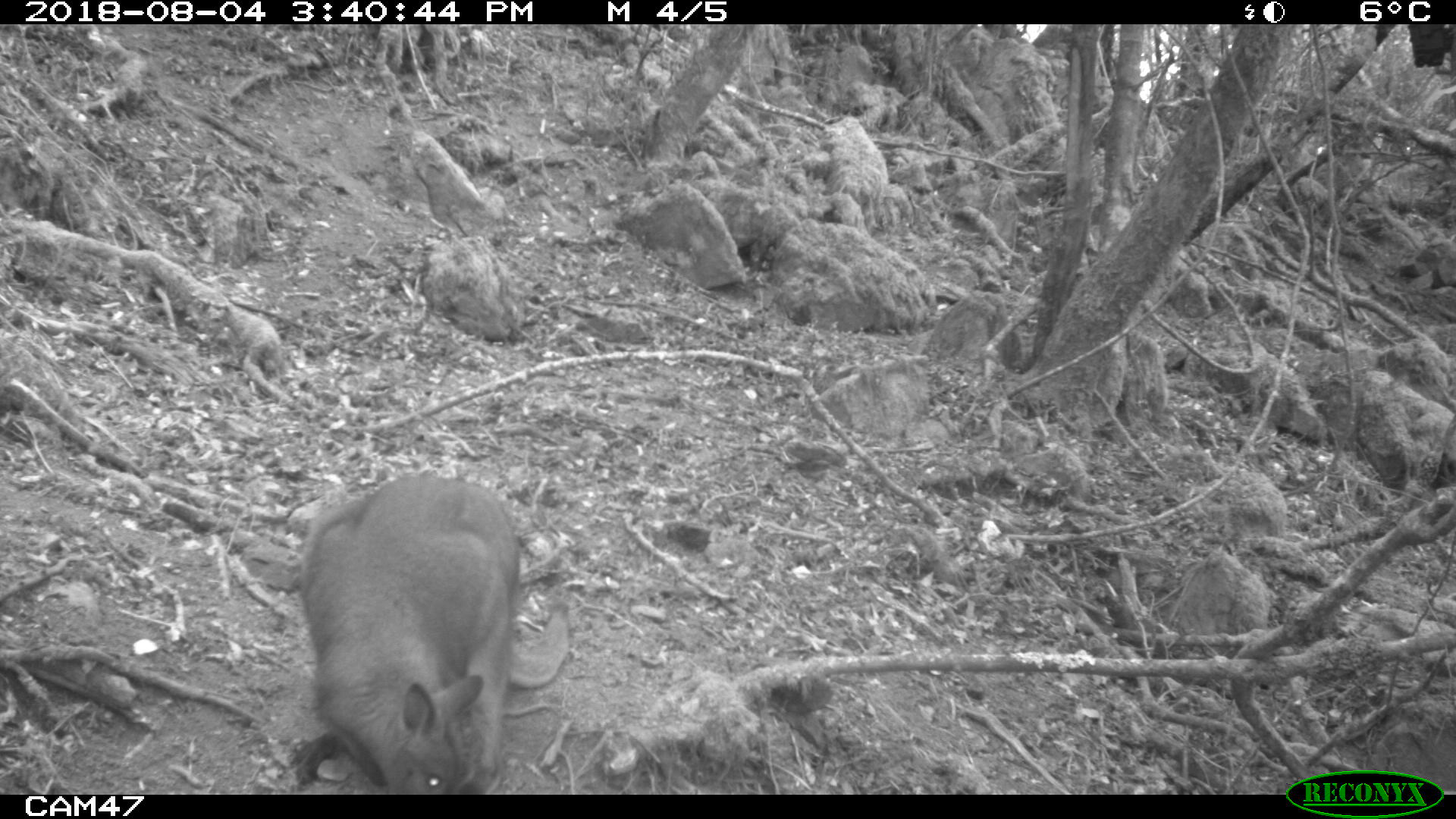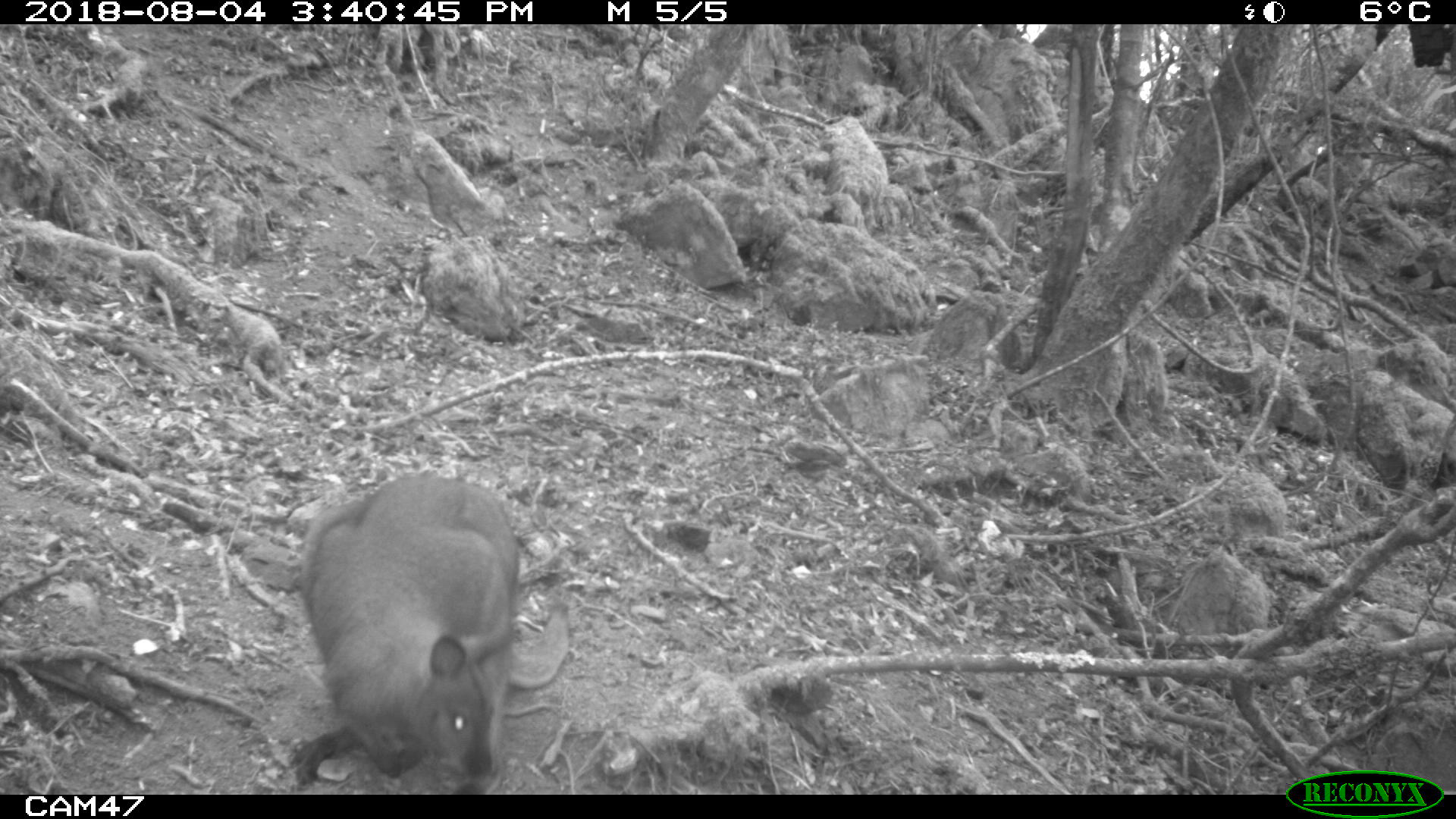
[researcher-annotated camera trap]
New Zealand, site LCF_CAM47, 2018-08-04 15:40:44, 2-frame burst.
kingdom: Animalia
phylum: Chordata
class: Mammalia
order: Diprotodontia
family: Macropodidae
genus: Notamacropus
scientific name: Notamacropus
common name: wallaby